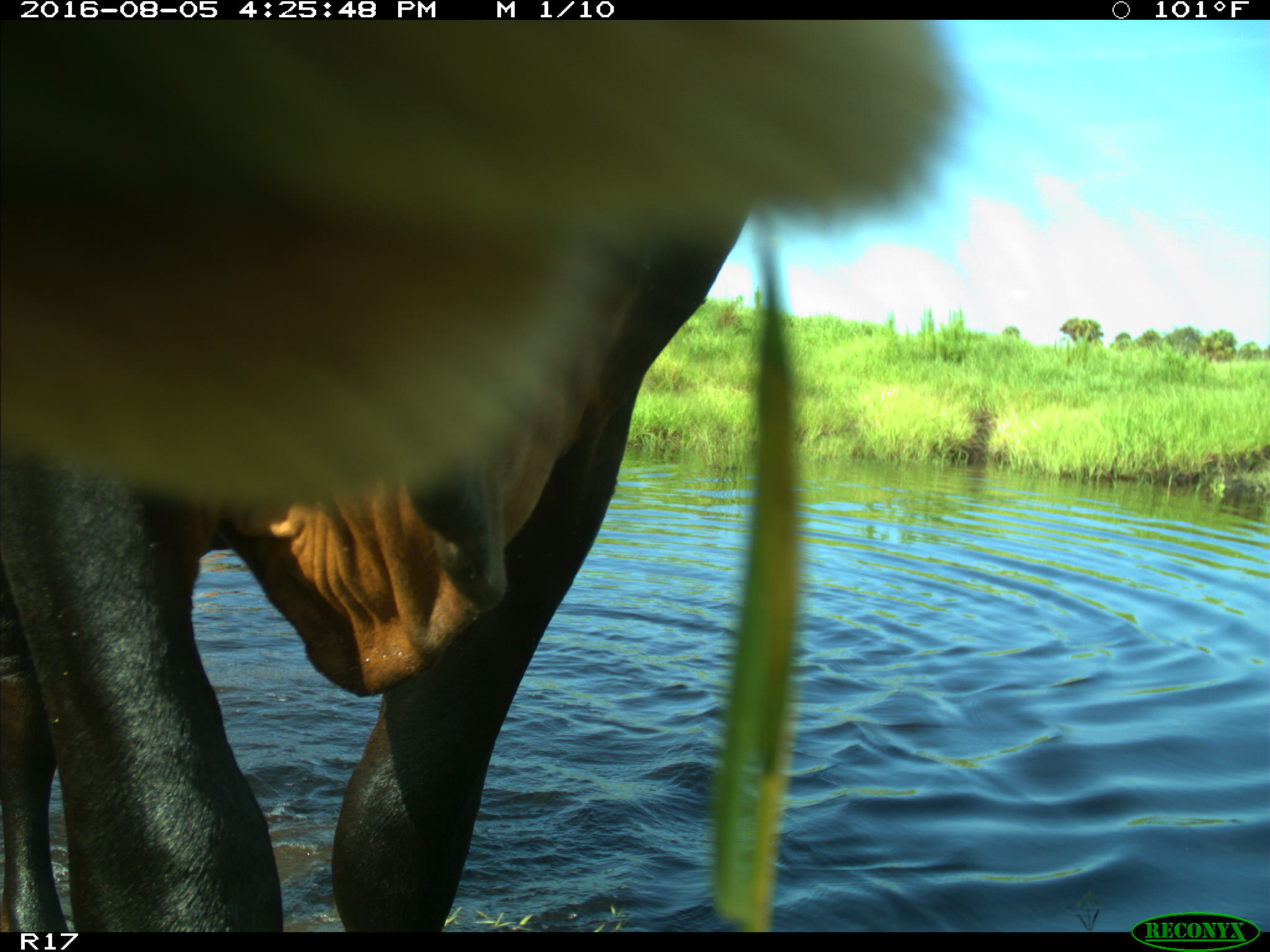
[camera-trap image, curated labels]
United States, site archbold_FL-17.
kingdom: Animalia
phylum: Chordata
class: Mammalia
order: Artiodactyla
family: Bovidae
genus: Bos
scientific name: Bos taurus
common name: domestic cow